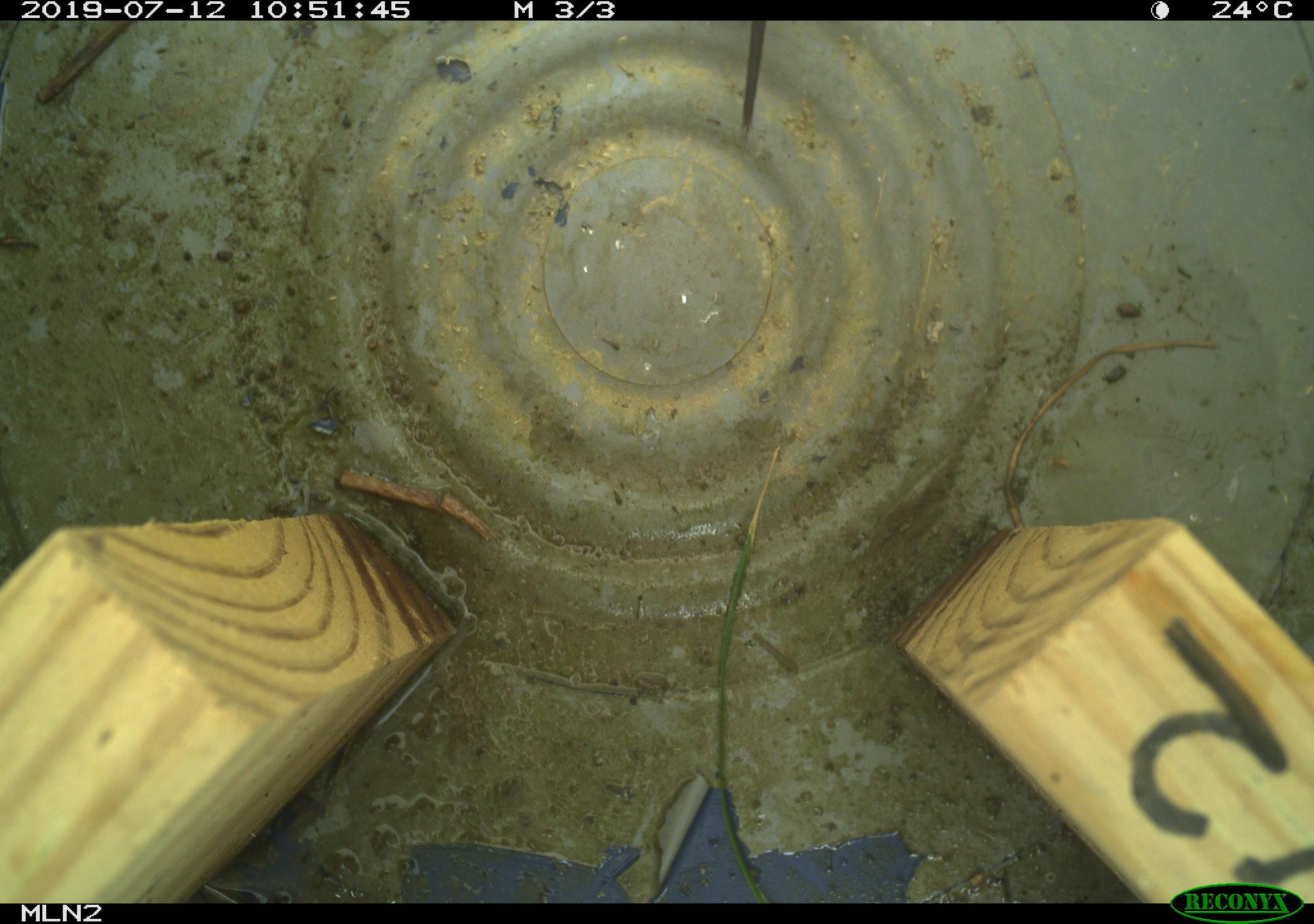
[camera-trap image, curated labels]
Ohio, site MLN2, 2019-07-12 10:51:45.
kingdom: Animalia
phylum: Chordata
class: Mammalia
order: Rodentia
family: Cricetidae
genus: Microtus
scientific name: Microtus pennsylvanicus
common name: meadow vole